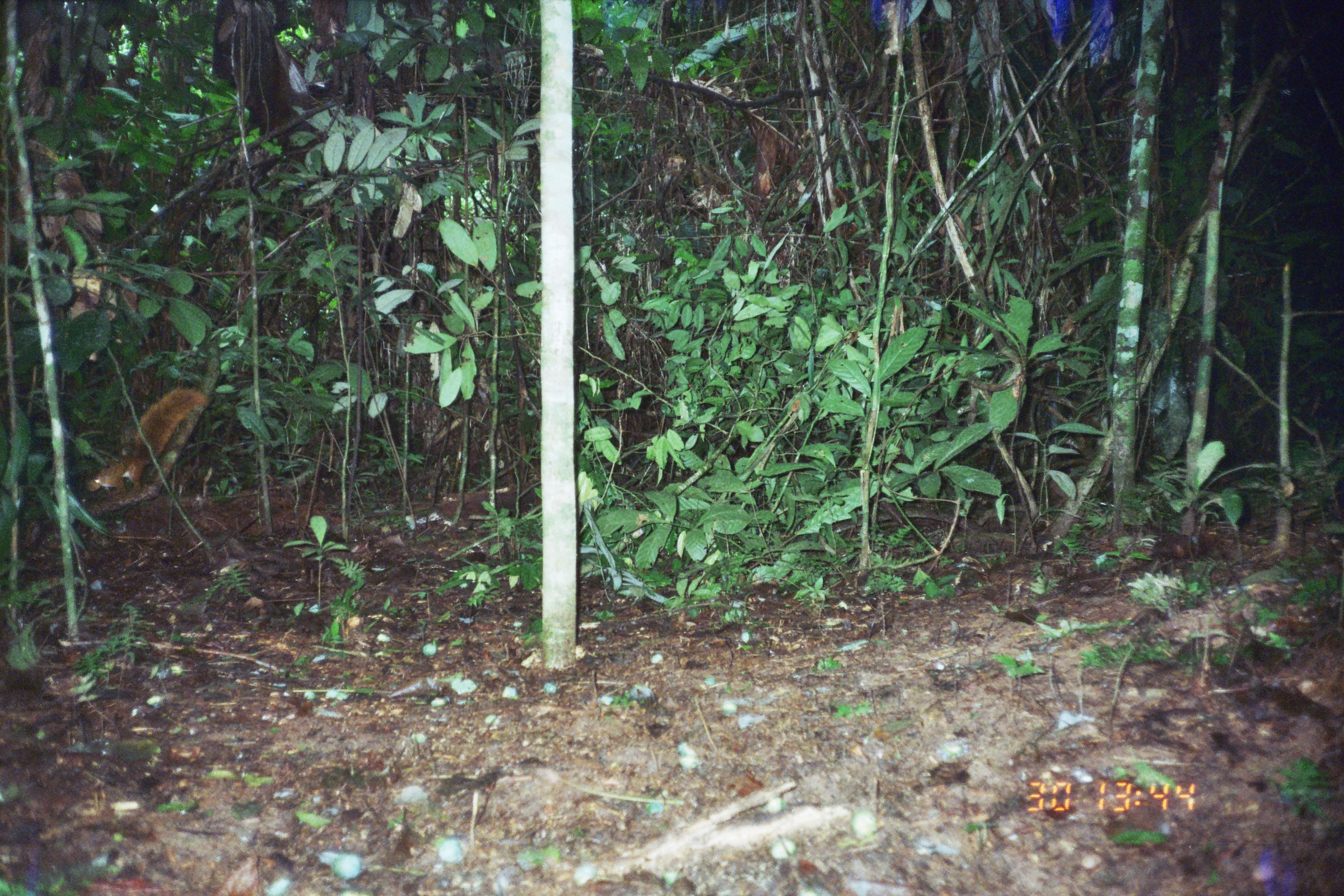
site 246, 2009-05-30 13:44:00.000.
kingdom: Animalia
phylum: Chordata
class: Mammalia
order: Rodentia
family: Sciuridae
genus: Sciurus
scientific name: Sciurus spadiceus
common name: southern amazon red squirrel